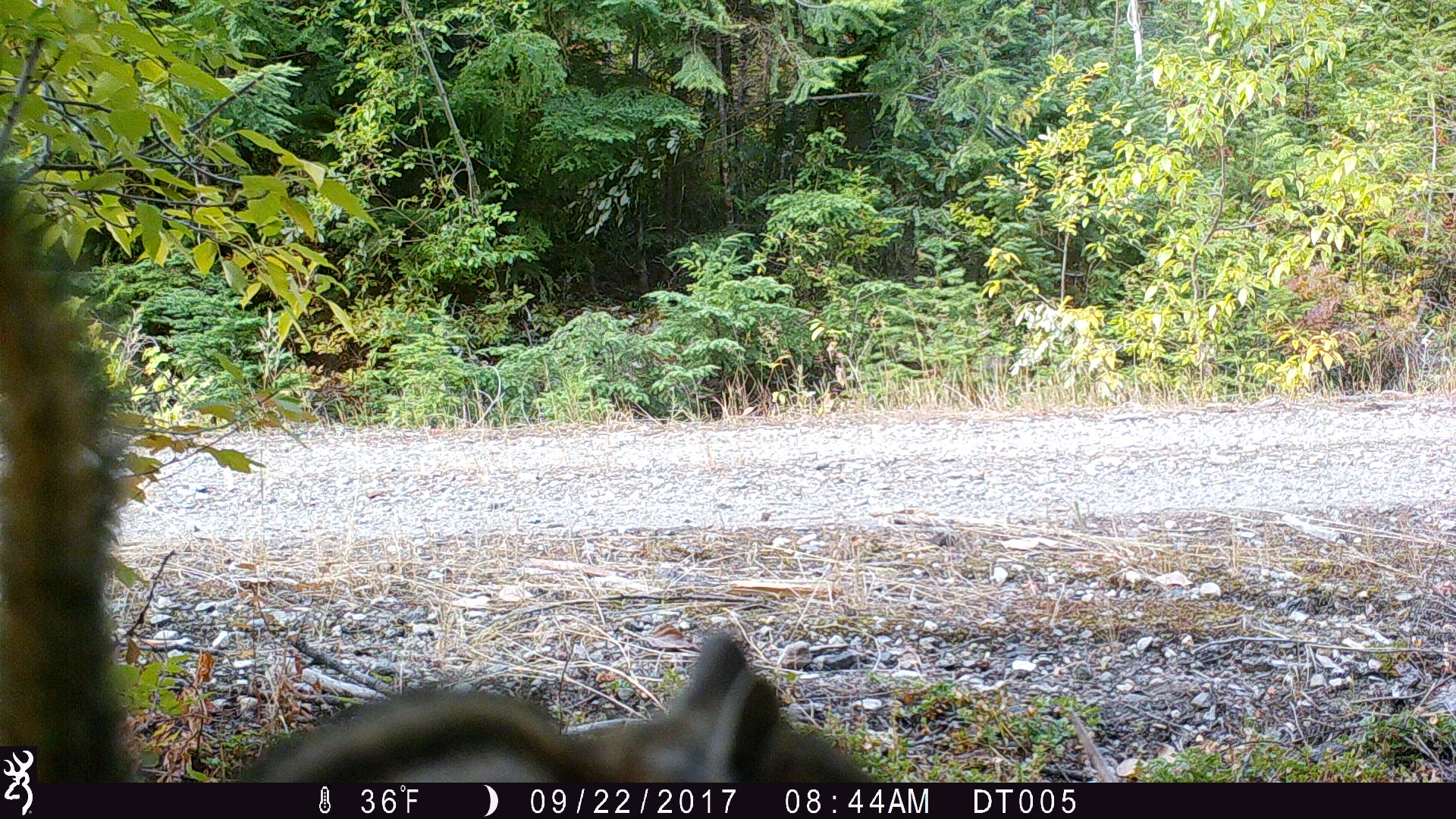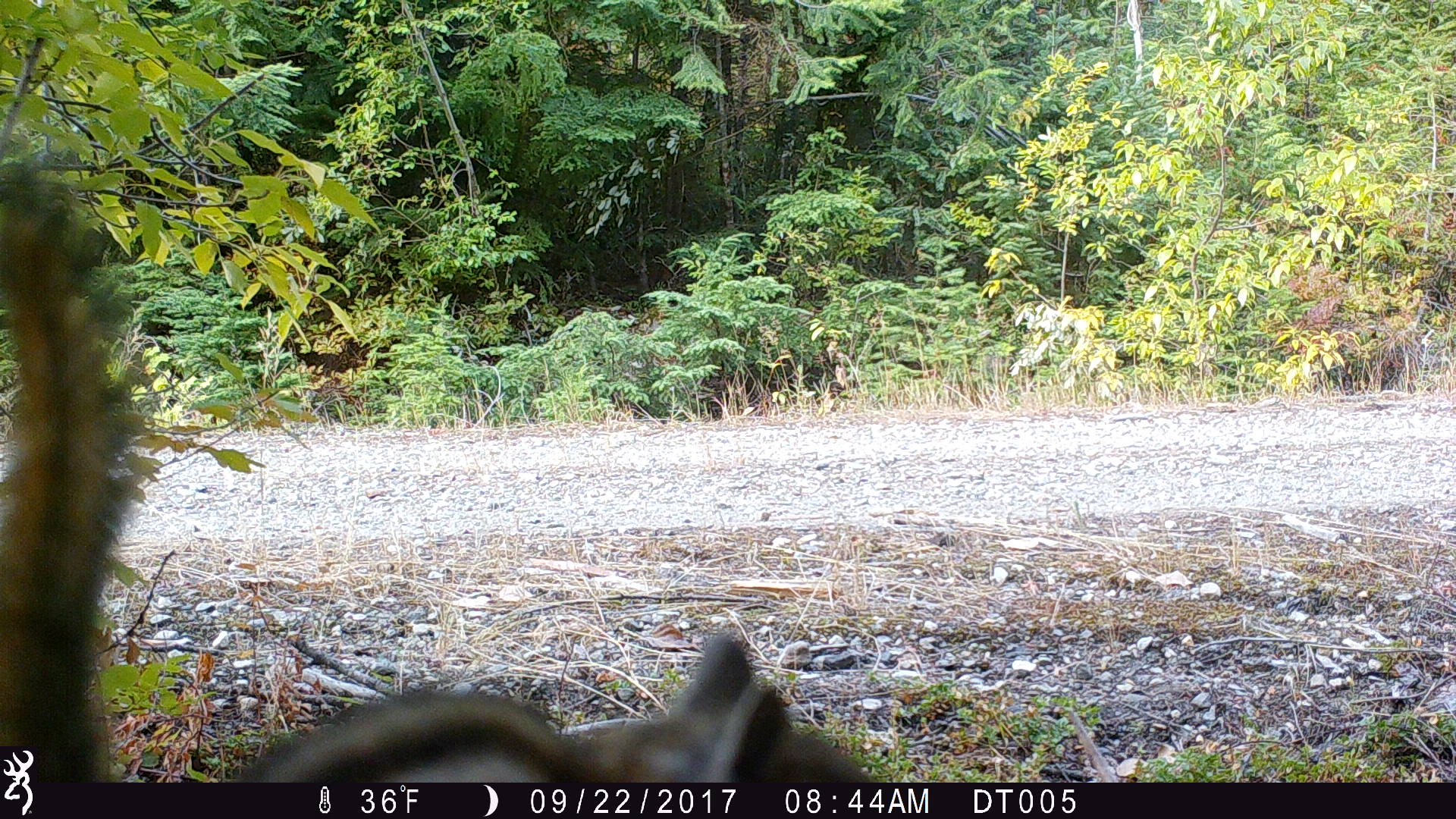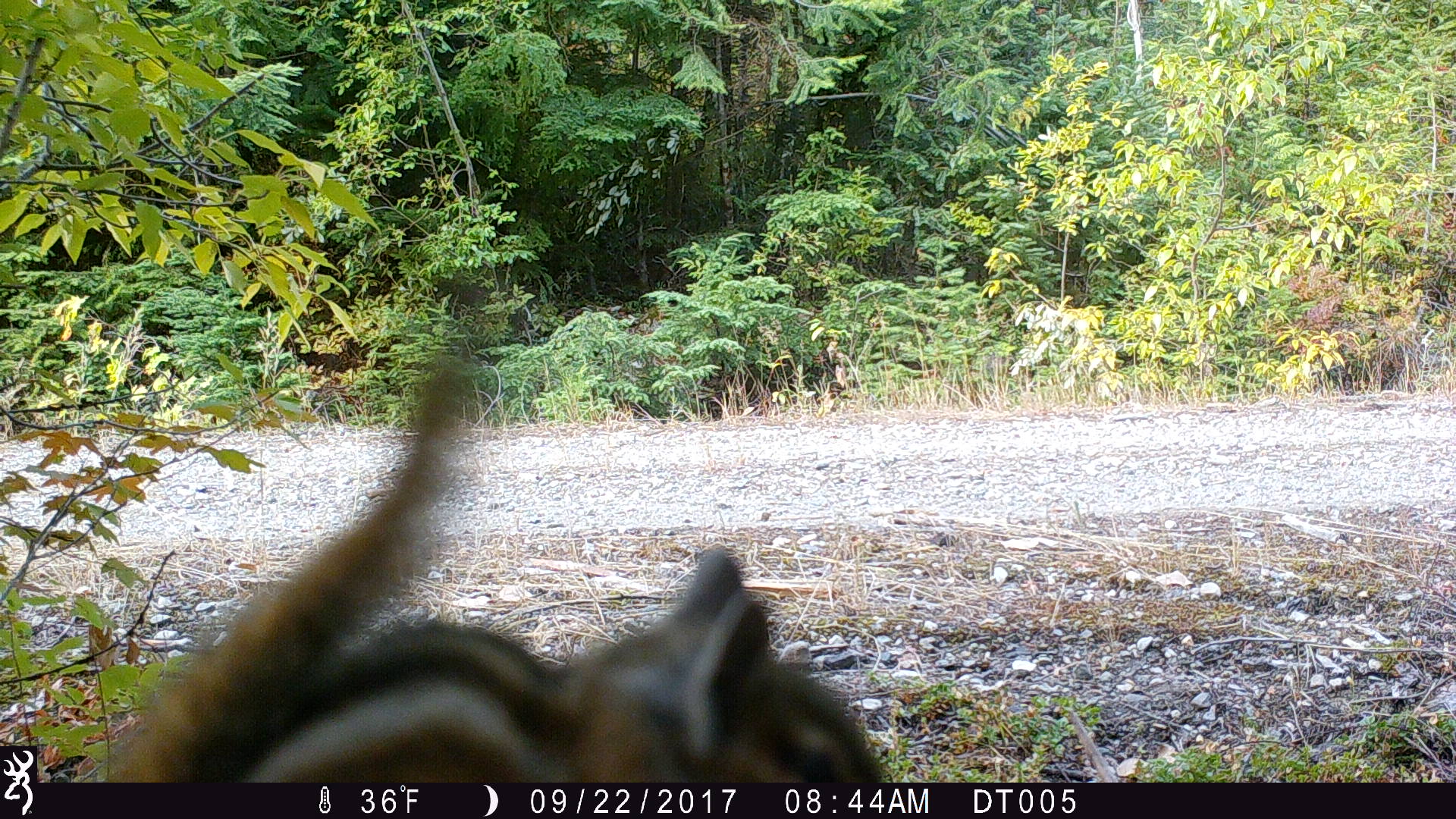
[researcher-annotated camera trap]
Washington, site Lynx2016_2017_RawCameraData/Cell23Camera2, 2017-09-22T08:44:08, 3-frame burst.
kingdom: Animalia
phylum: Chordata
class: Mammalia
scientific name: Mammalia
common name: small mammal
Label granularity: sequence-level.